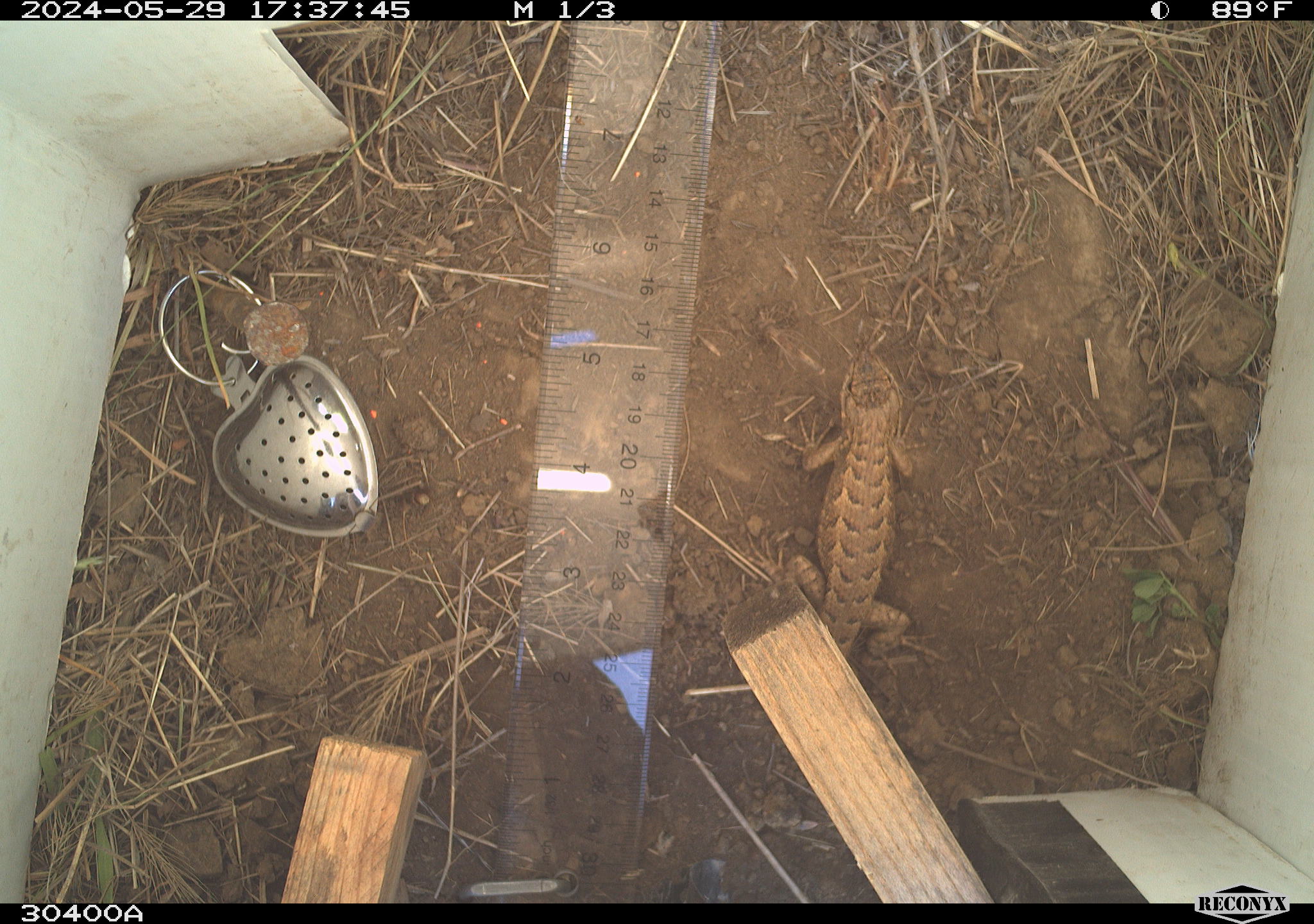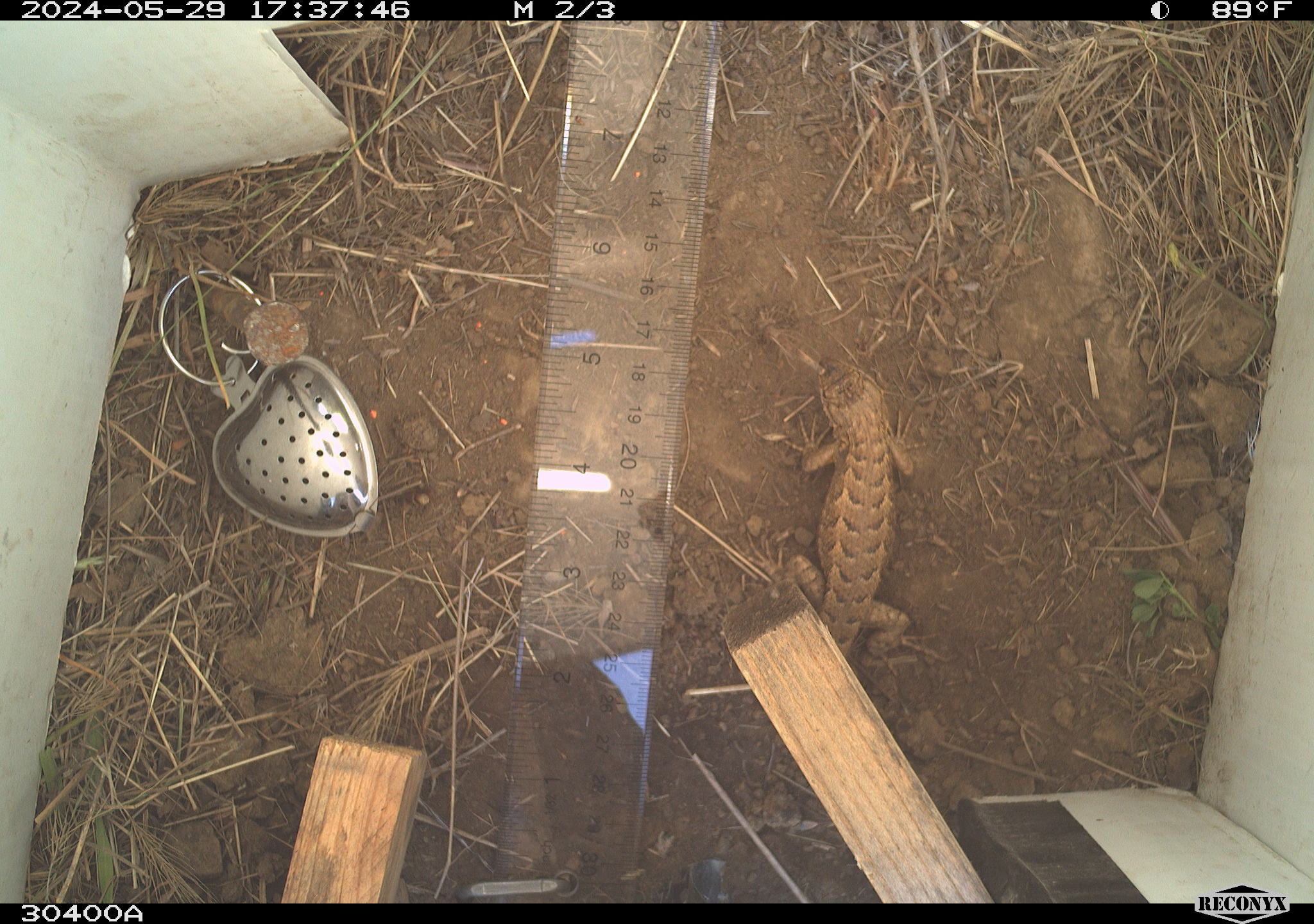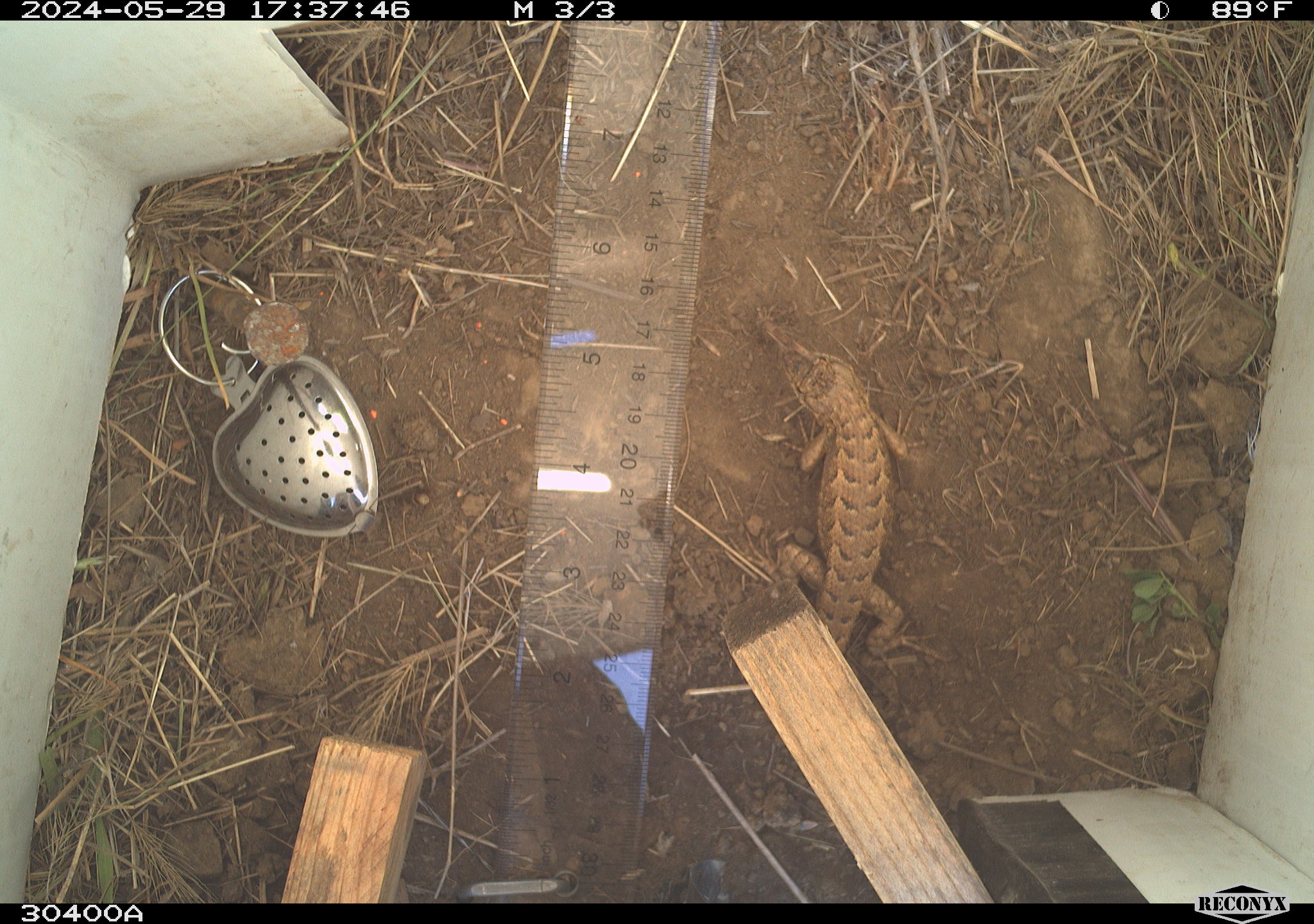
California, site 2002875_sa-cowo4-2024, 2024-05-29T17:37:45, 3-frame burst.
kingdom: Animalia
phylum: Chordata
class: Reptilia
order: Squamata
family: Phrynosomatidae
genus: Sceloporus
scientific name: Sceloporus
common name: spiny lizards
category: sceloporus species